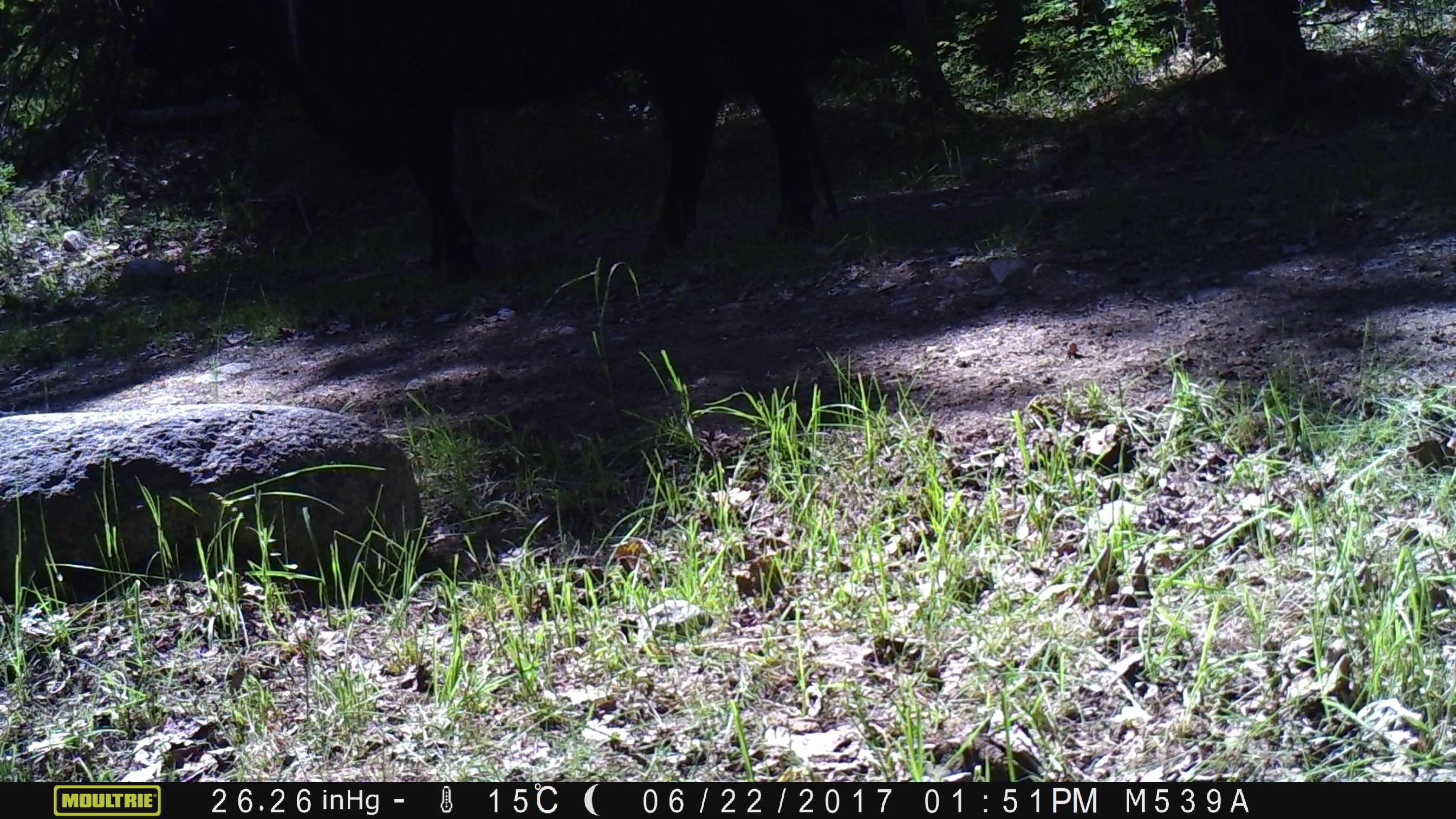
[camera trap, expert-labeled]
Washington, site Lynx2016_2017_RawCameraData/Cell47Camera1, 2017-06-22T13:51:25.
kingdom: Animalia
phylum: Chordata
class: Mammalia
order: Artiodactyla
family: Bovidae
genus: Bos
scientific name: Bos taurus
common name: domestic cattle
Domestic cattle (Bos taurus). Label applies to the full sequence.